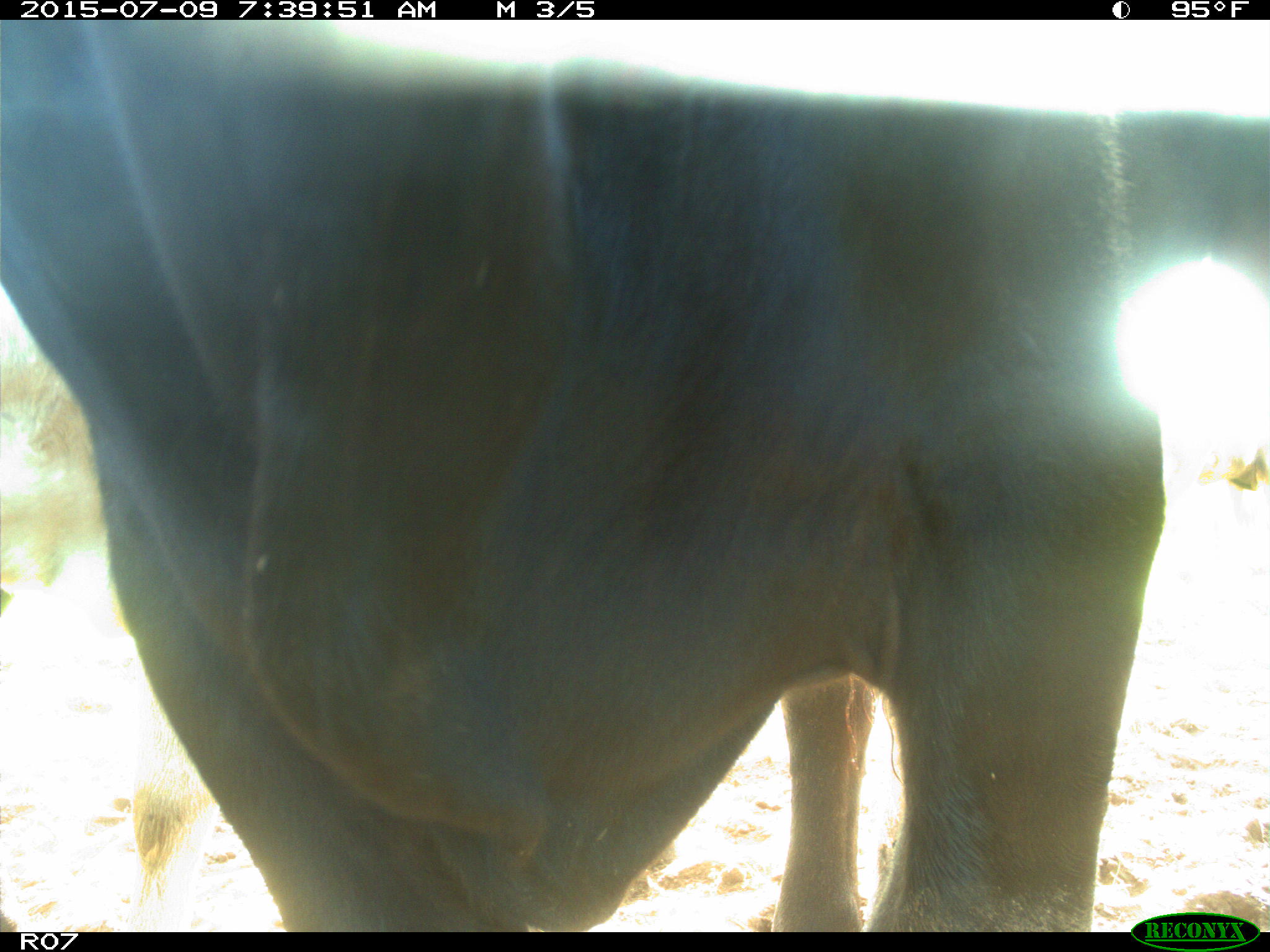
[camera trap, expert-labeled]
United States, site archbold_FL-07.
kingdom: Animalia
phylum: Chordata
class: Mammalia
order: Artiodactyla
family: Bovidae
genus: Bos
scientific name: Bos taurus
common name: domestic cow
Bos taurus (domestic cow).